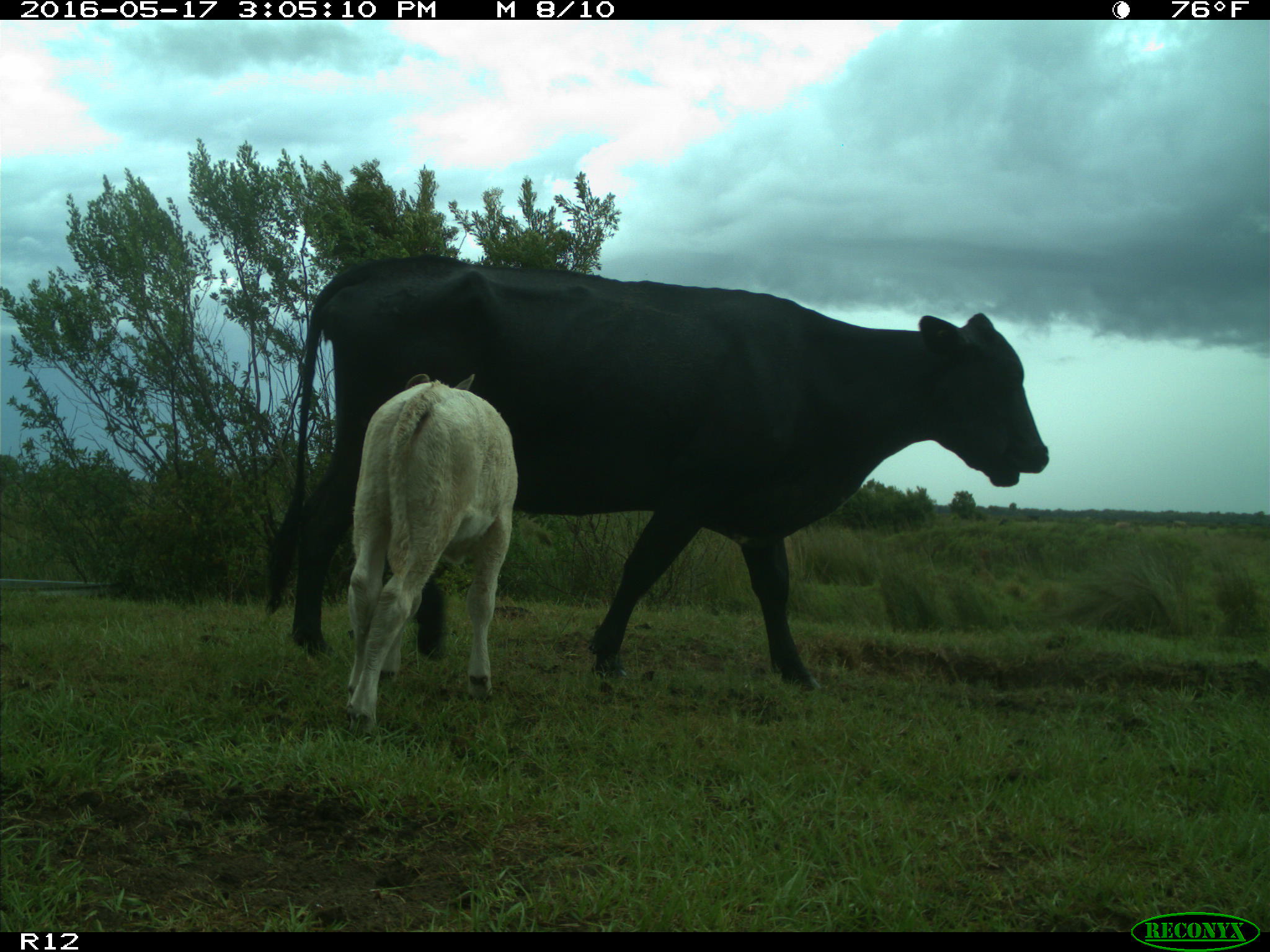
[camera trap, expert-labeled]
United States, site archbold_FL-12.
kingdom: Animalia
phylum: Chordata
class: Mammalia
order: Artiodactyla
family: Bovidae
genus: Bos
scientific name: Bos taurus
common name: domestic cow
Bos taurus (domestic cow).